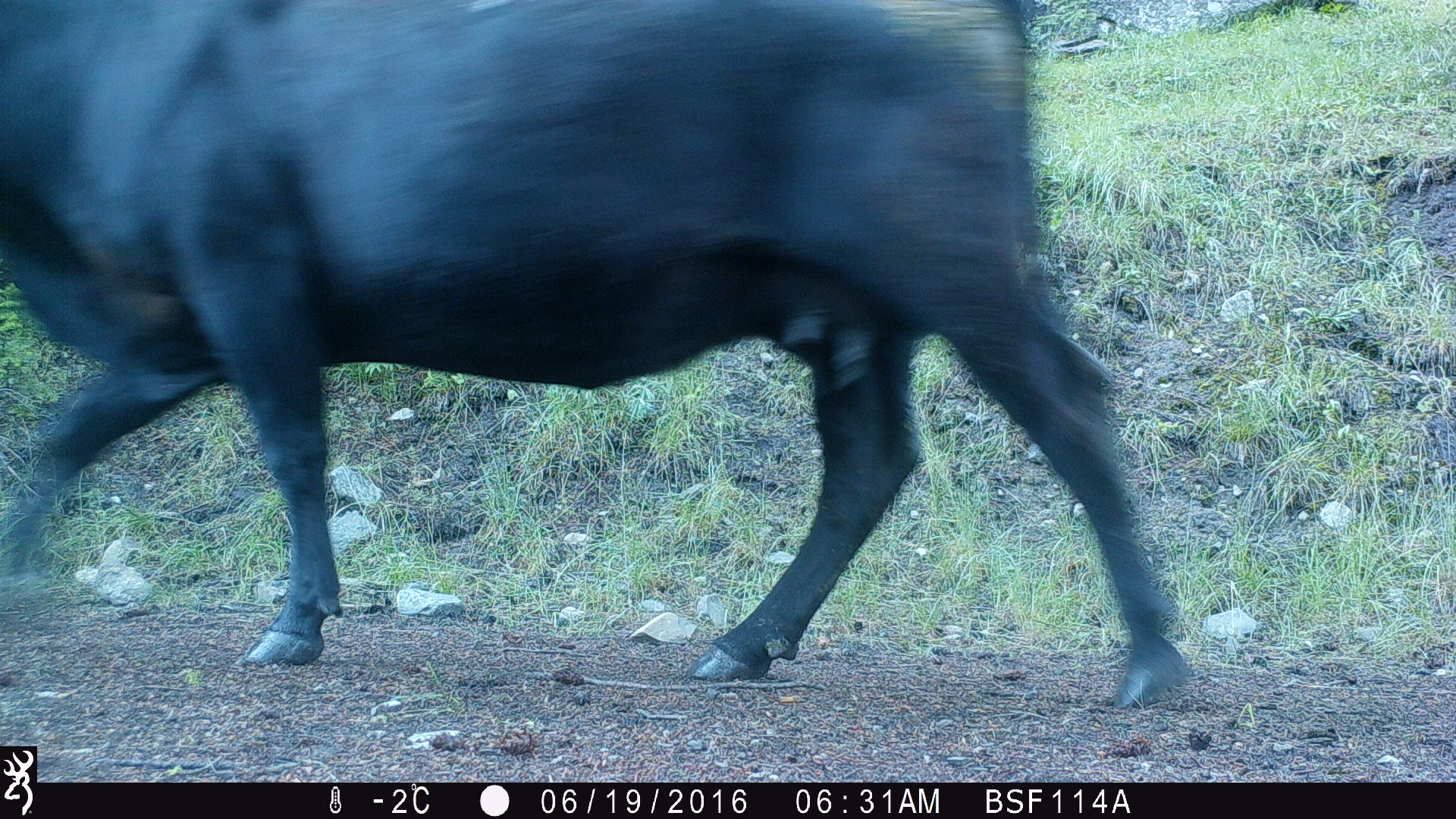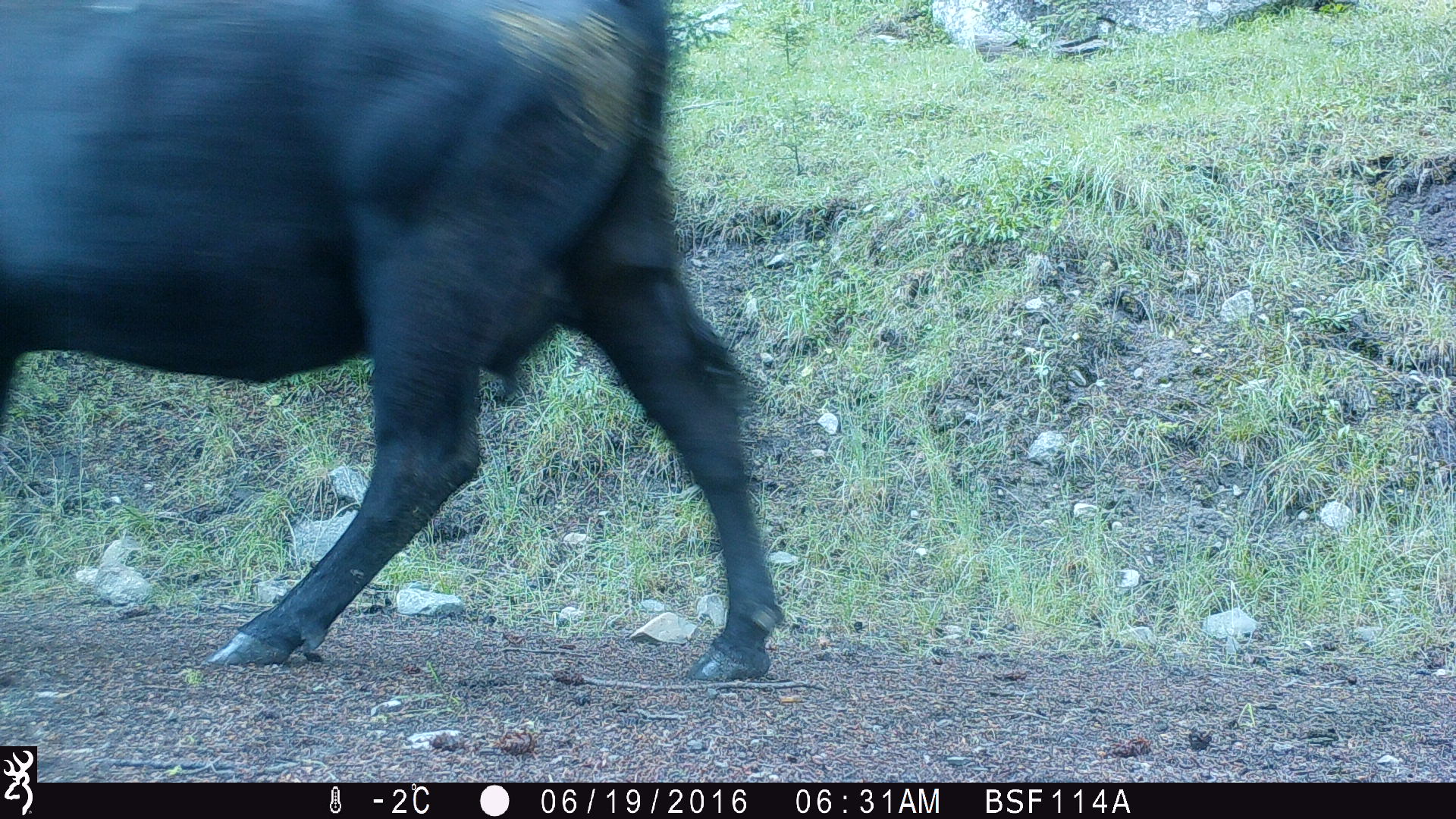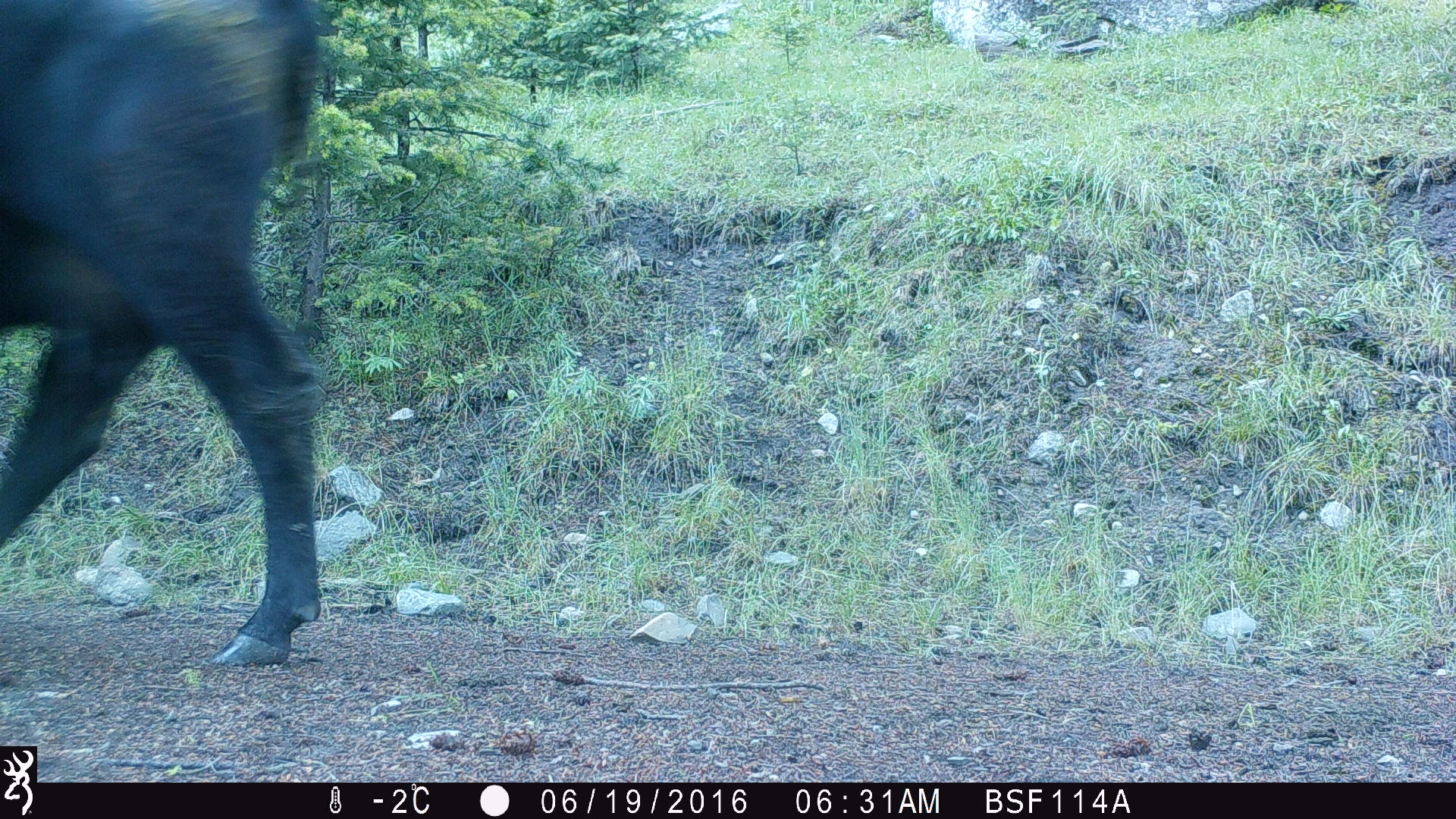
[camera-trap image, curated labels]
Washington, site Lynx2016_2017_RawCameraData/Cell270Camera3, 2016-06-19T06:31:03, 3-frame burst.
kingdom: Animalia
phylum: Chordata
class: Mammalia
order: Artiodactyla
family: Bovidae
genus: Bos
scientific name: Bos taurus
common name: domestic cattle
Domestic cattle (Bos taurus). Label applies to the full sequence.